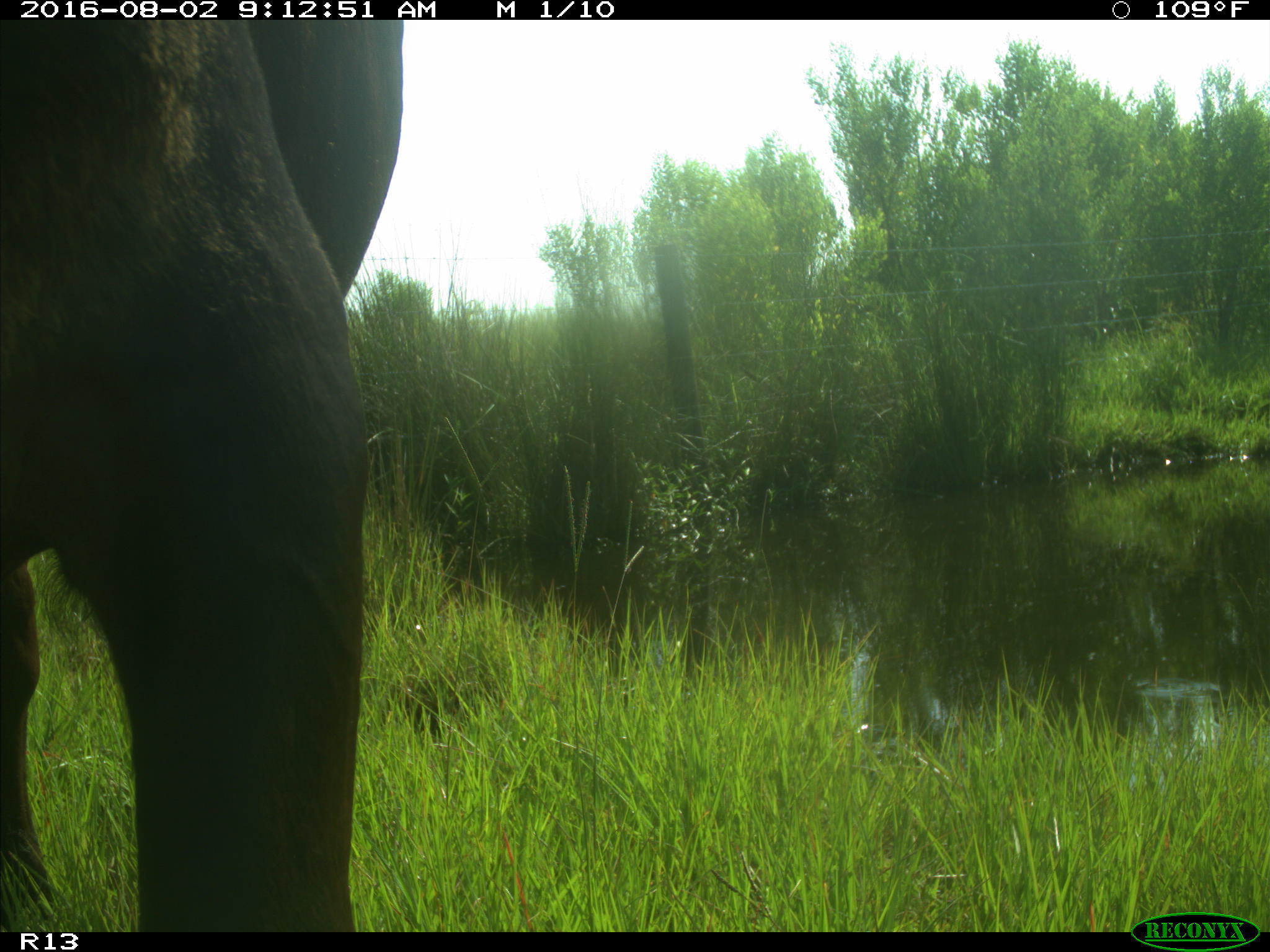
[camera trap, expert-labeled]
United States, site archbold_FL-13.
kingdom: Animalia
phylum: Chordata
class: Mammalia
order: Artiodactyla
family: Bovidae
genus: Bos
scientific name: Bos taurus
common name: domestic cow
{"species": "Bos taurus (domestic cow)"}